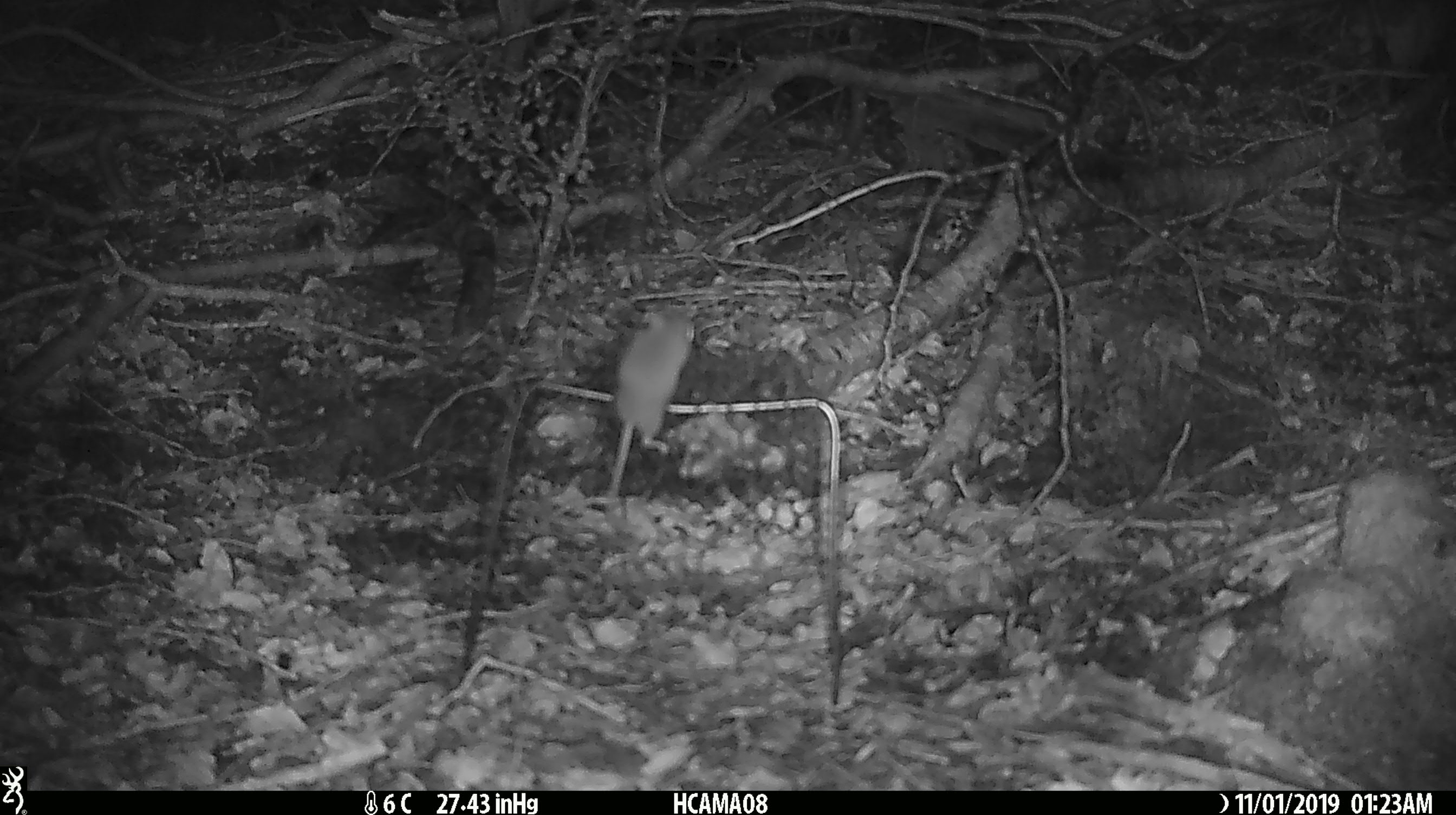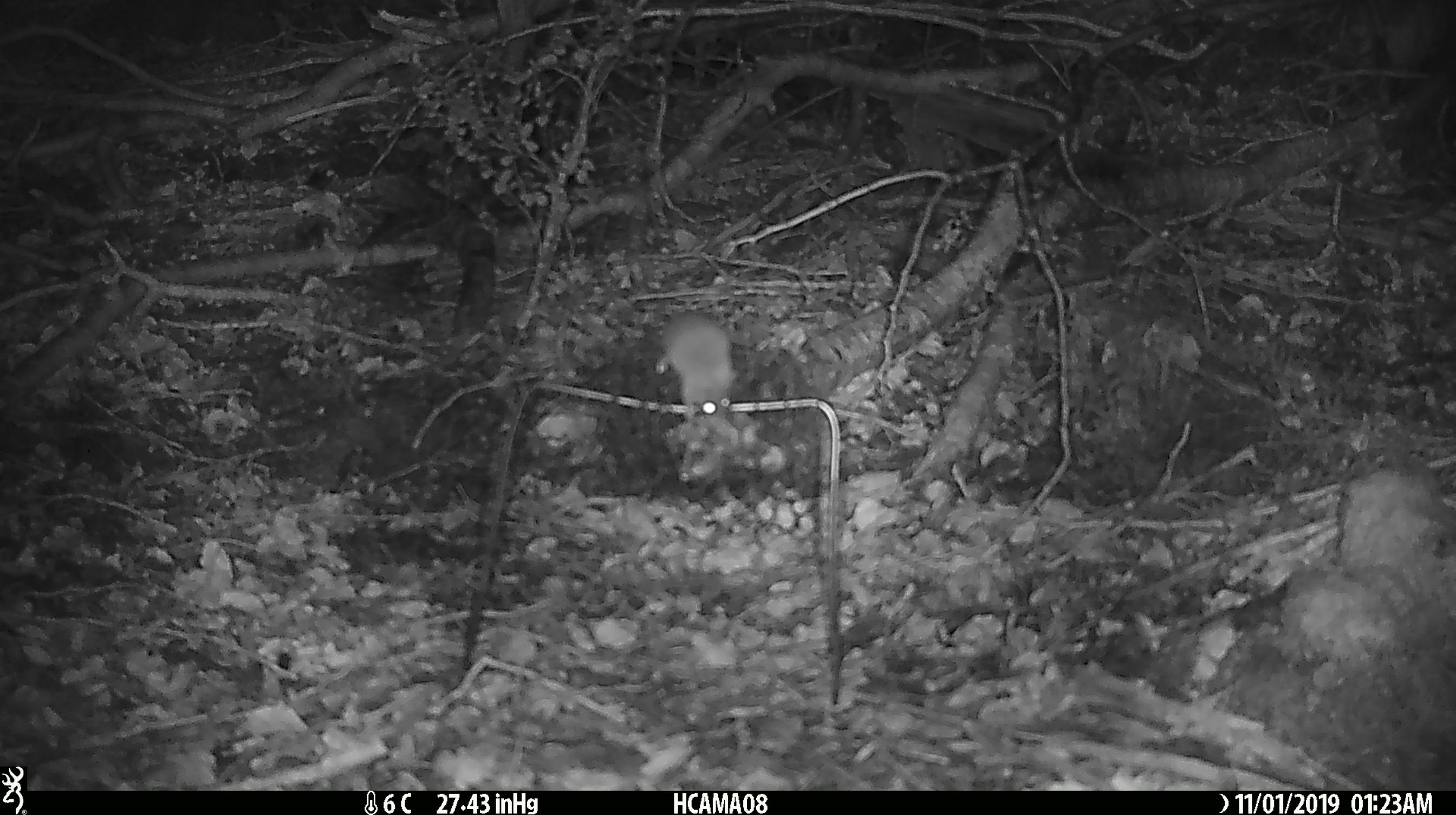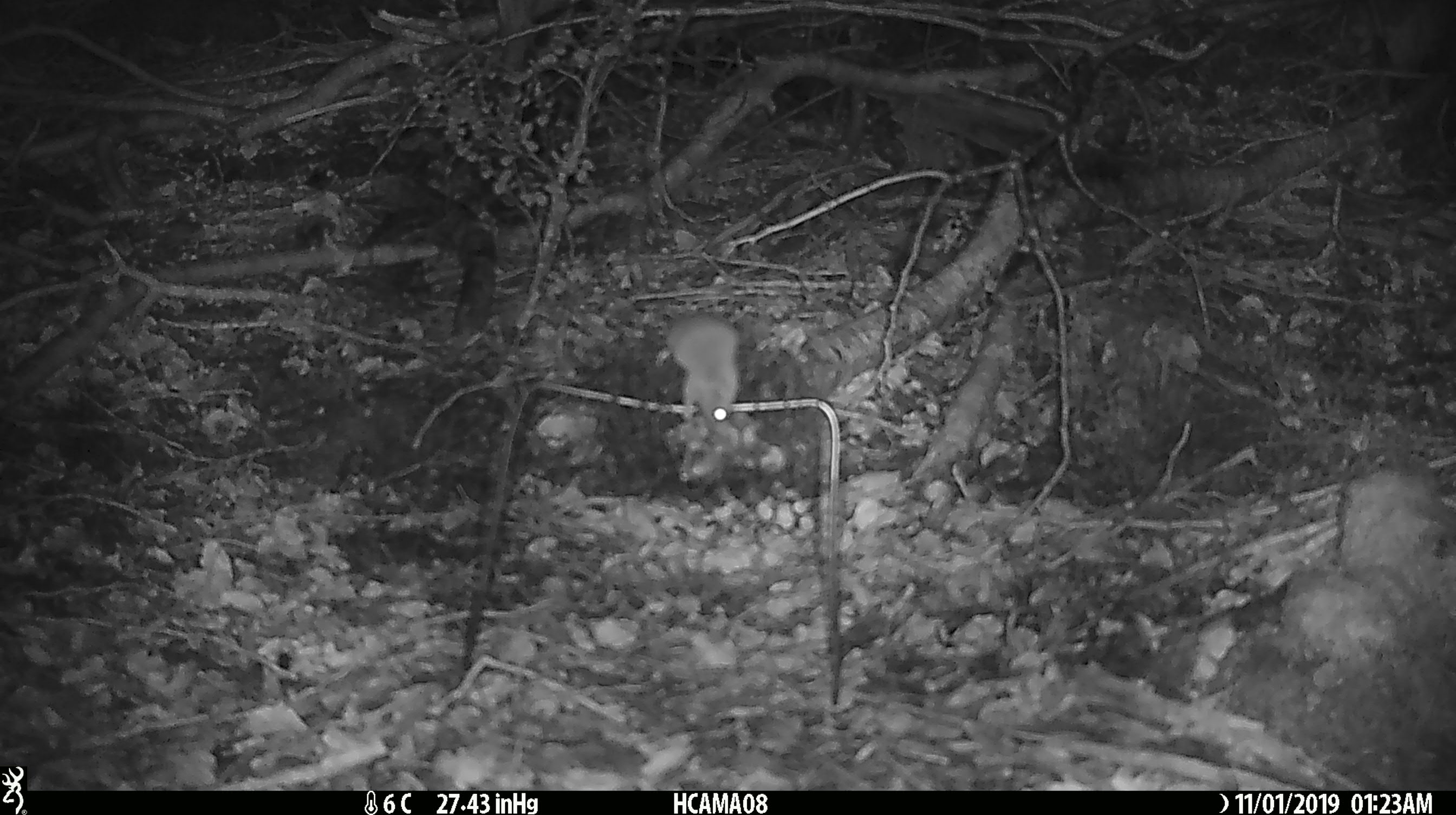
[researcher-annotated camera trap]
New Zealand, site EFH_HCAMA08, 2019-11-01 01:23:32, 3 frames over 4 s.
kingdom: Animalia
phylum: Chordata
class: Mammalia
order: Rodentia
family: Muridae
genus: Mus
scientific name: Mus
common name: mouse